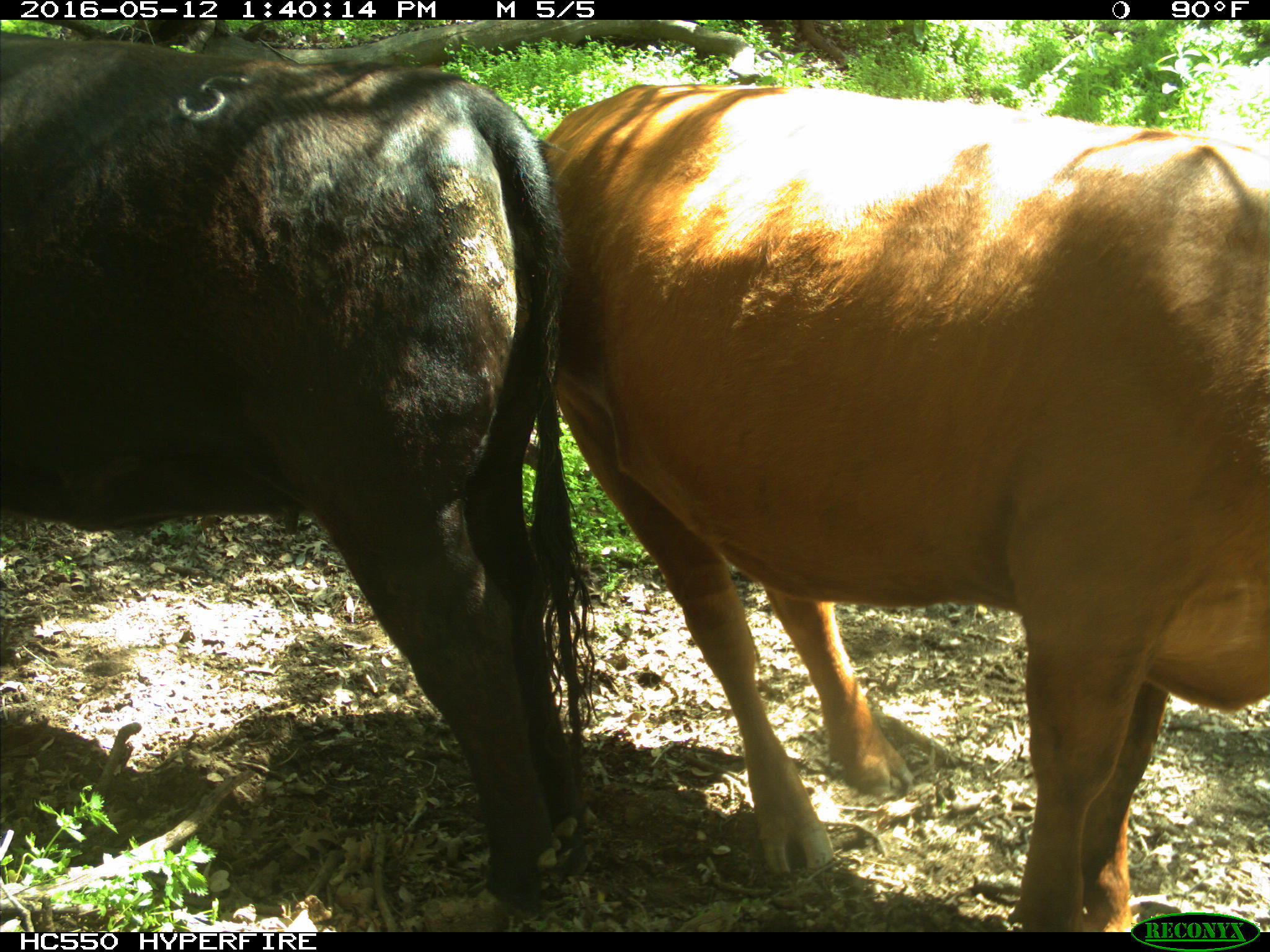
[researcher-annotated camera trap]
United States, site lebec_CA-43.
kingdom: Animalia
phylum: Chordata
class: Mammalia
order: Artiodactyla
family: Bovidae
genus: Bos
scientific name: Bos taurus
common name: domestic cow